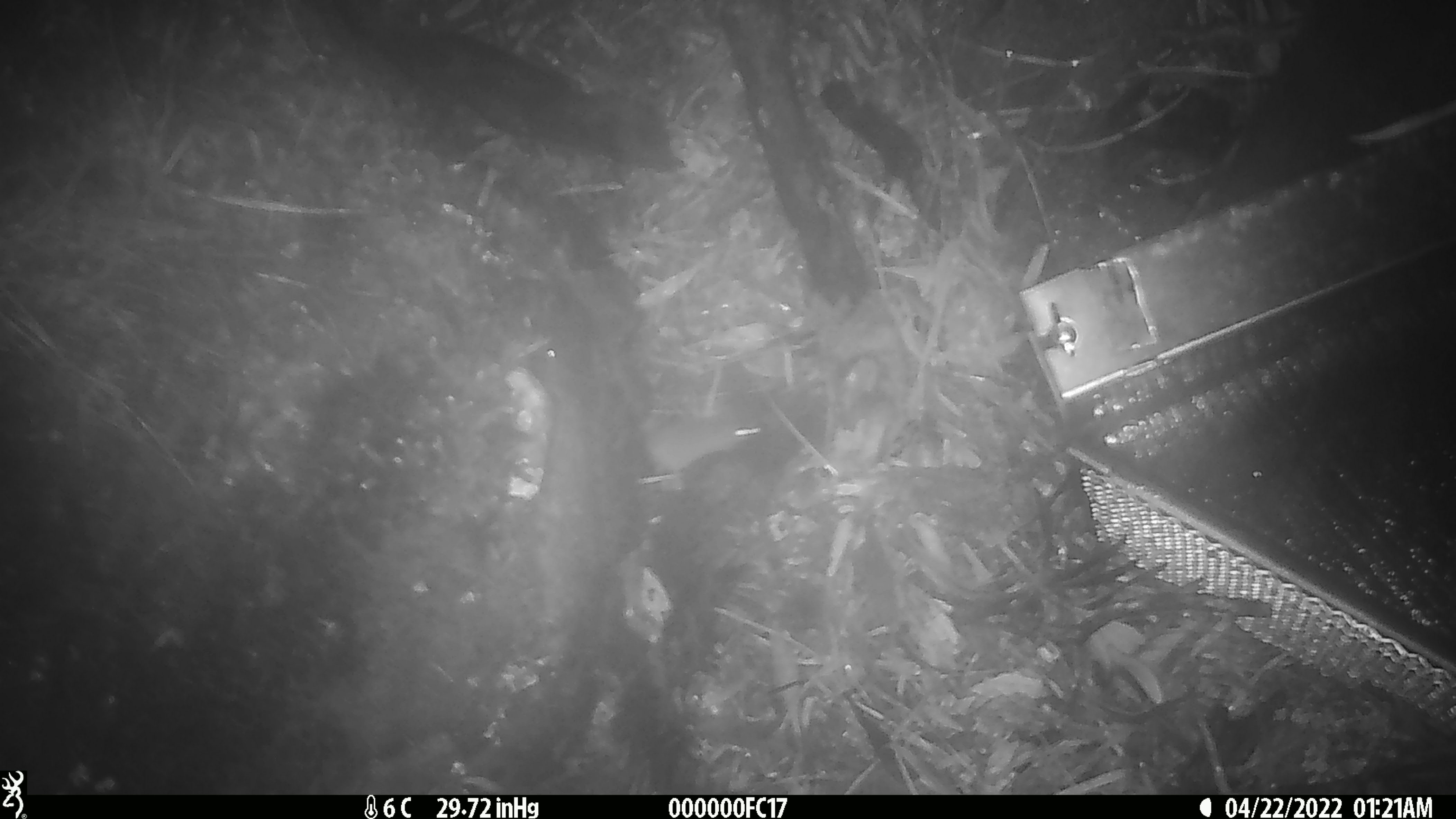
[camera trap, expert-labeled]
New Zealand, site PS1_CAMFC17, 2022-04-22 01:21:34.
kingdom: Animalia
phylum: Chordata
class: Mammalia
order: Rodentia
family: Muridae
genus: Mus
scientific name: Mus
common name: mouse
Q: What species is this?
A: Mouse (Mus).